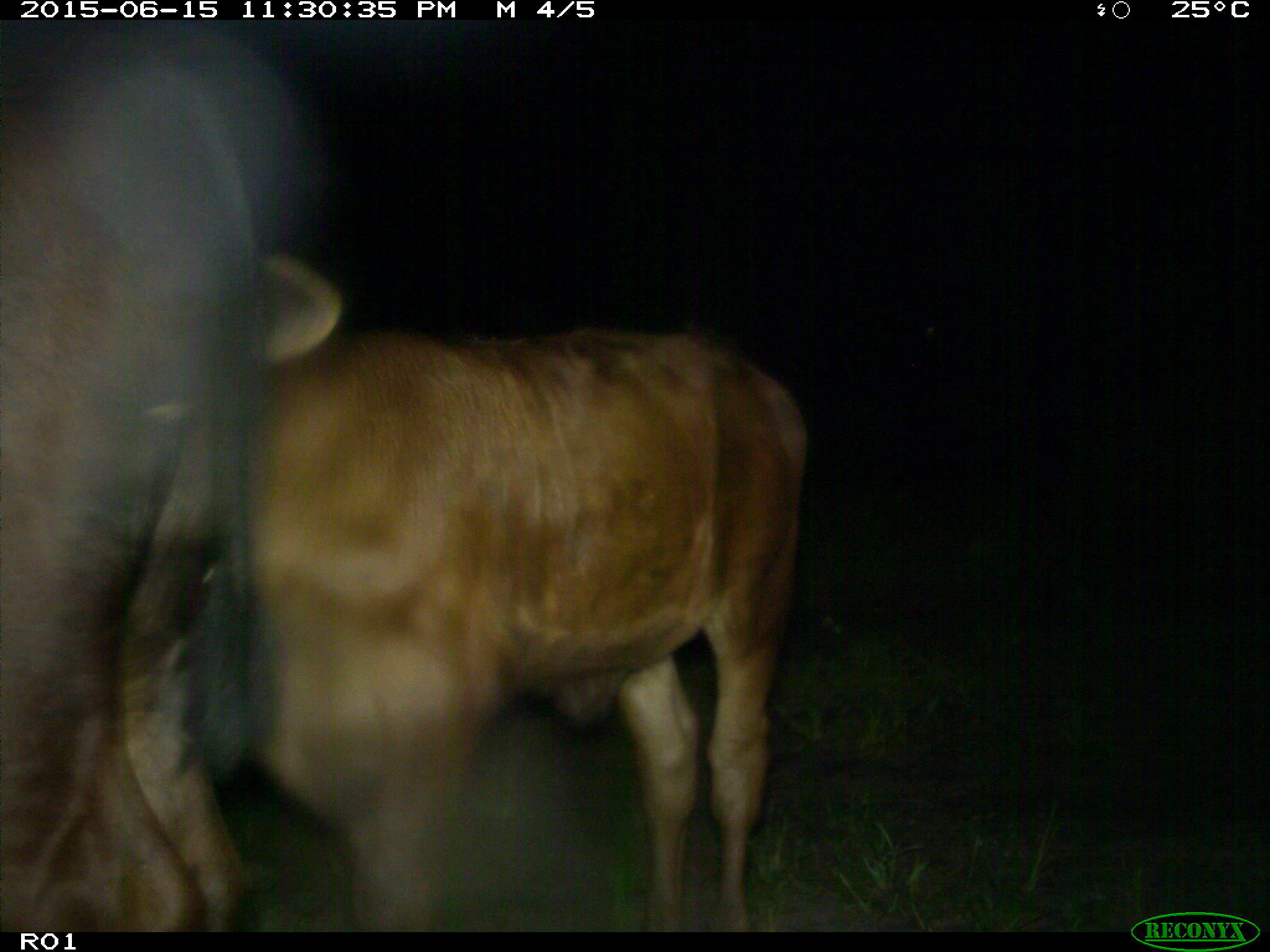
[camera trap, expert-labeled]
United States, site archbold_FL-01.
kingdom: Animalia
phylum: Chordata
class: Mammalia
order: Artiodactyla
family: Bovidae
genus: Bos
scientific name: Bos taurus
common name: domestic cow